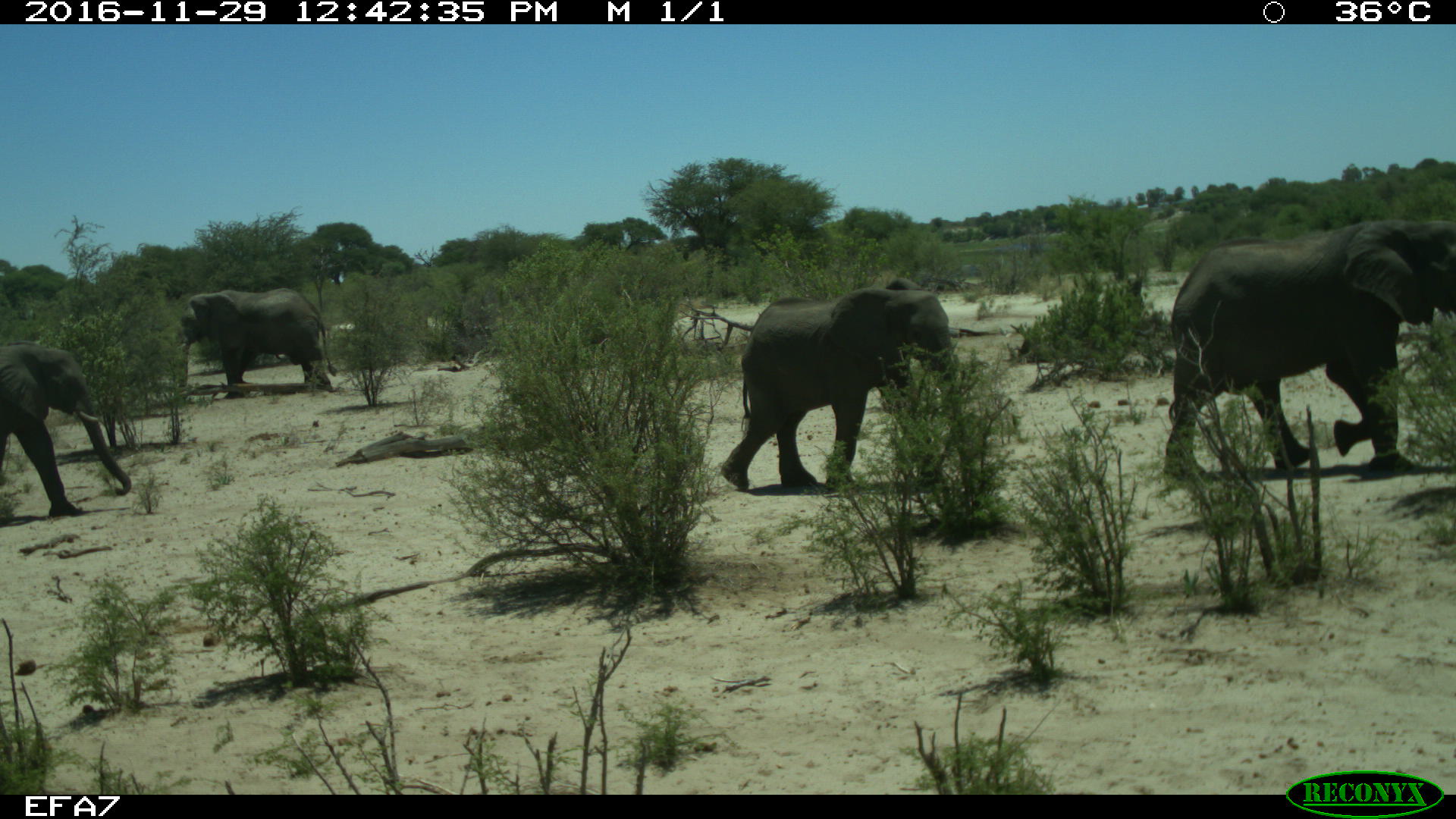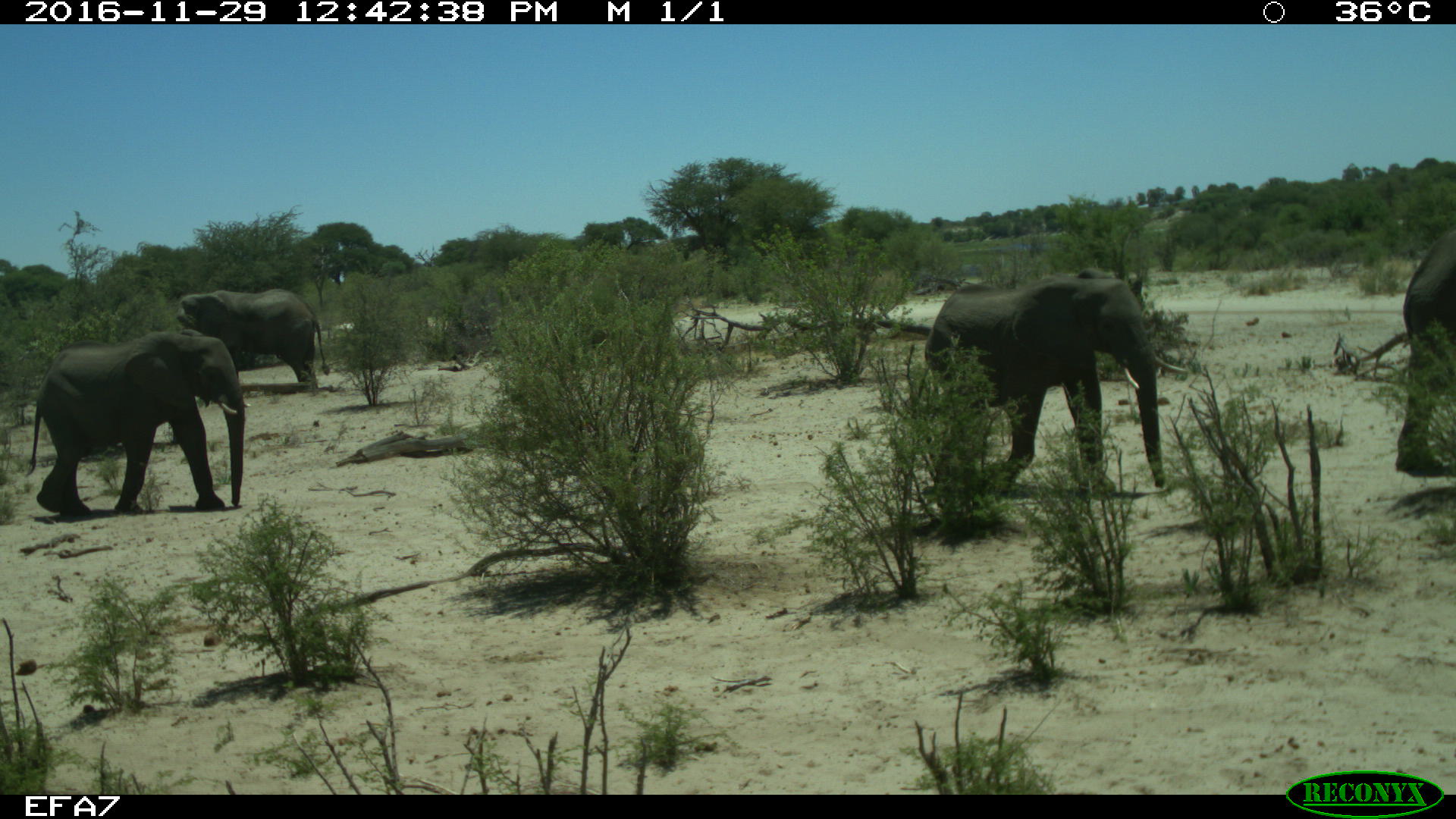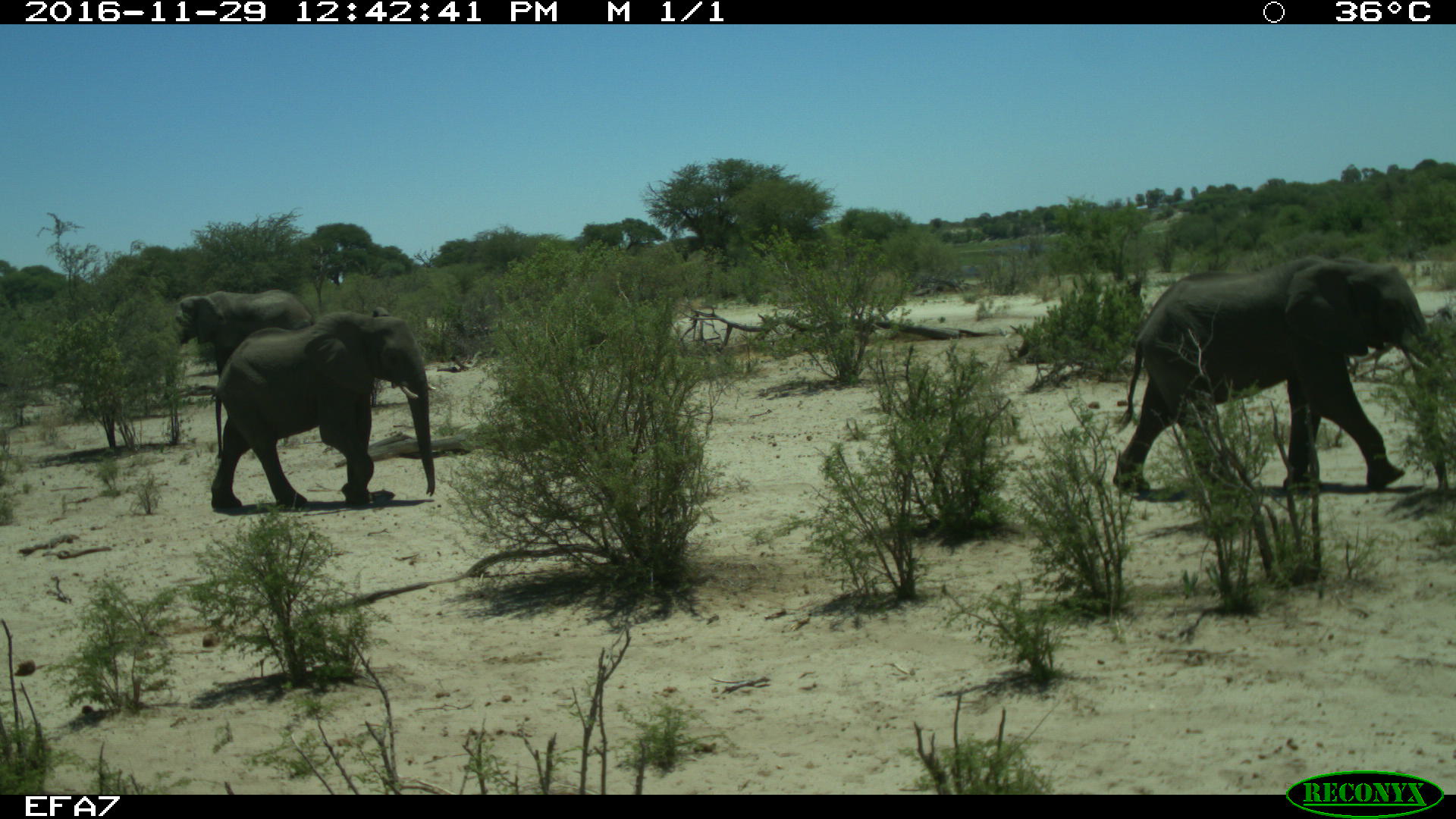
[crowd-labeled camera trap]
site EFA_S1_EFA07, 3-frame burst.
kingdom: Animalia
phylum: Chordata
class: Mammalia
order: Proboscidea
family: Elephantidae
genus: Loxodonta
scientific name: Loxodonta africana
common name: african bush elephant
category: elephant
Elephant (african bush elephant) (Loxodonta africana), count 4. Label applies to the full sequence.